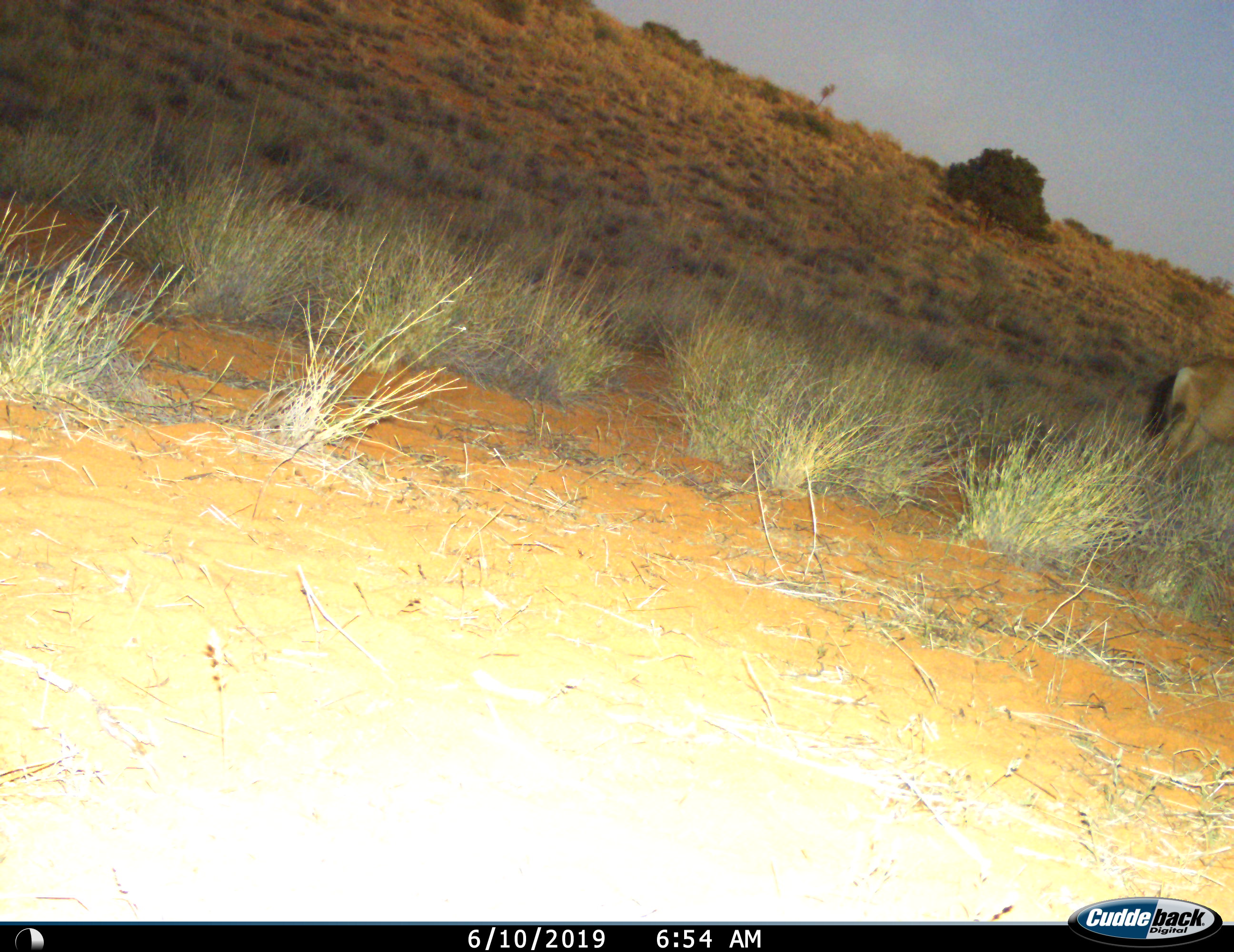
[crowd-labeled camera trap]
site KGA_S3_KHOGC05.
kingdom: Animalia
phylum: Chordata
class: Mammalia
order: Artiodactyla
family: Bovidae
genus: Alcelaphus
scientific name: Alcelaphus buselaphus caama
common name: red hartebeest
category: hartebeestred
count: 1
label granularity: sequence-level